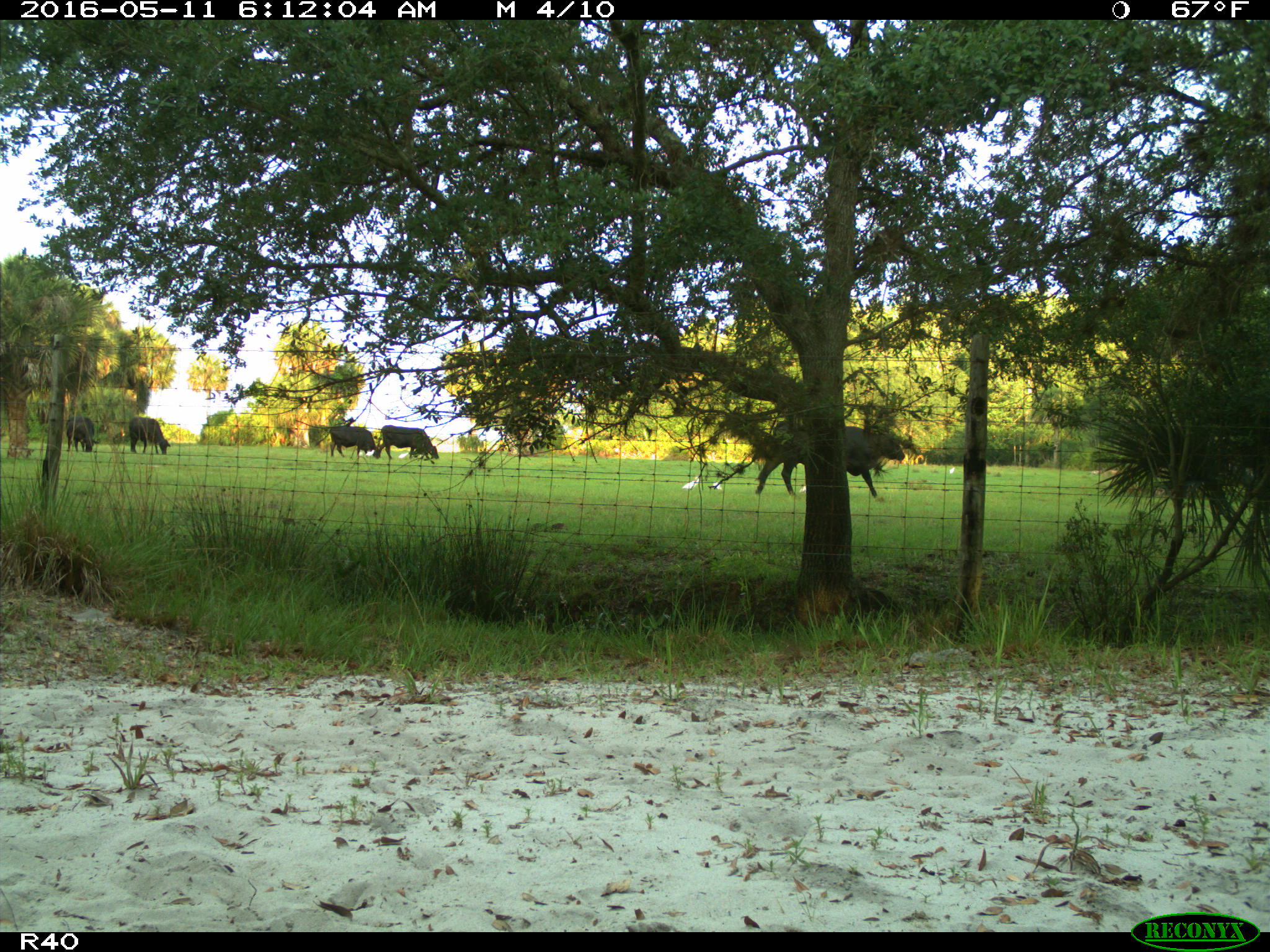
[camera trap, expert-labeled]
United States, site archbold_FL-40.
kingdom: Animalia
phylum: Chordata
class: Mammalia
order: Artiodactyla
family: Bovidae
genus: Bos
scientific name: Bos taurus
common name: domestic cow